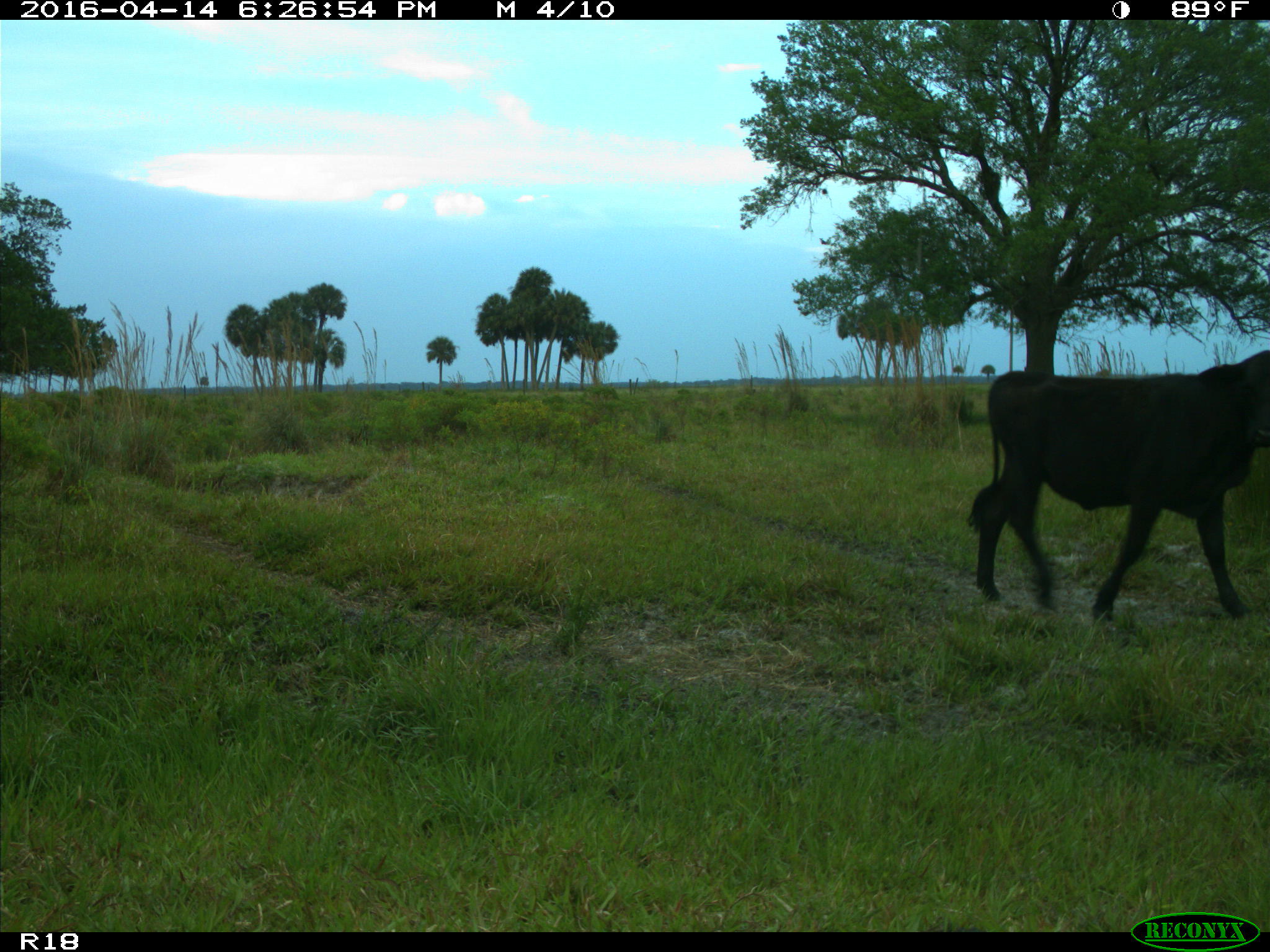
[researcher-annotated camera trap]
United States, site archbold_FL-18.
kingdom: Animalia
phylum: Chordata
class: Mammalia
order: Artiodactyla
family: Bovidae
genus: Bos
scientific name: Bos taurus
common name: domestic cow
Bos taurus (domestic cow).